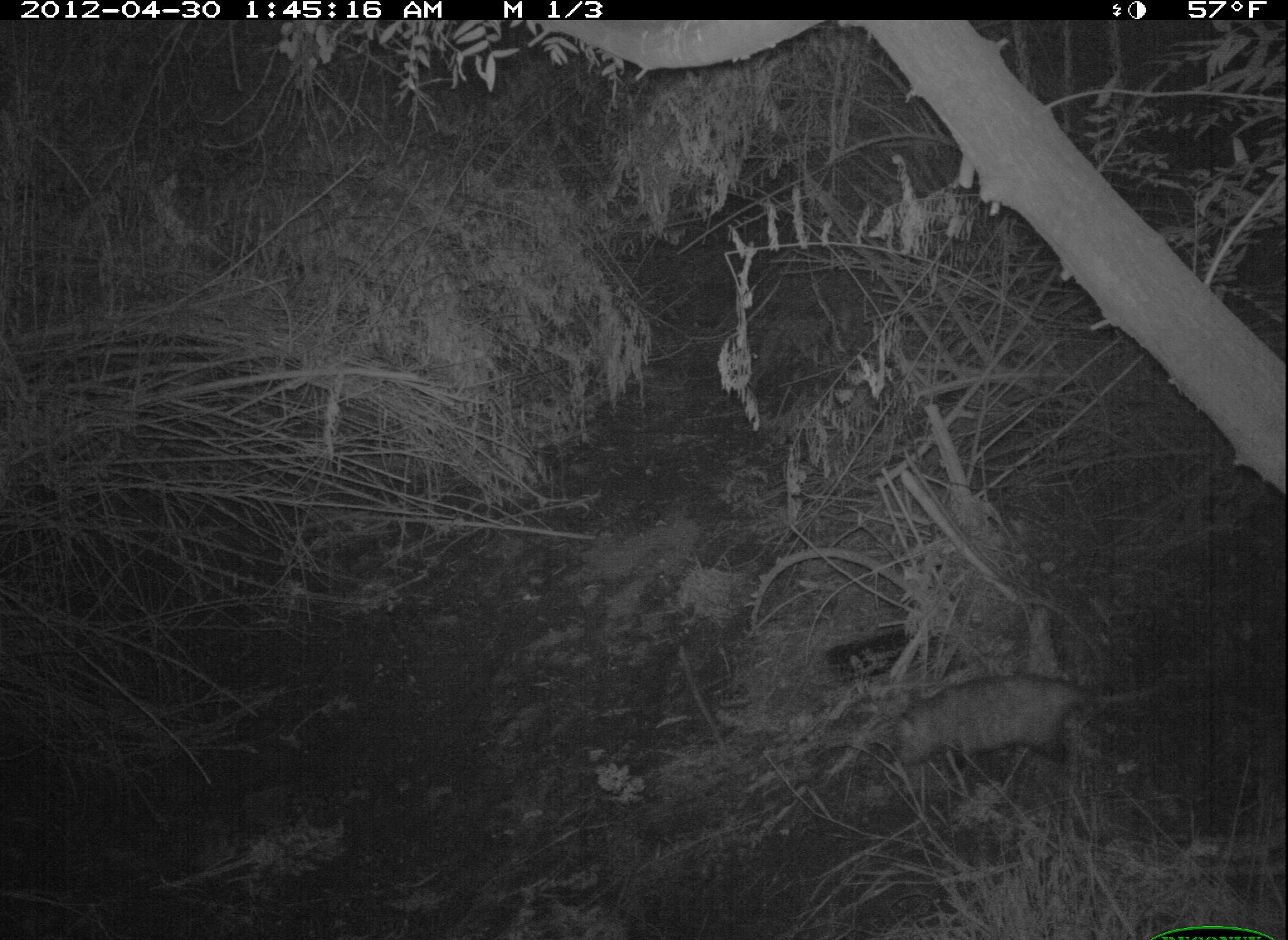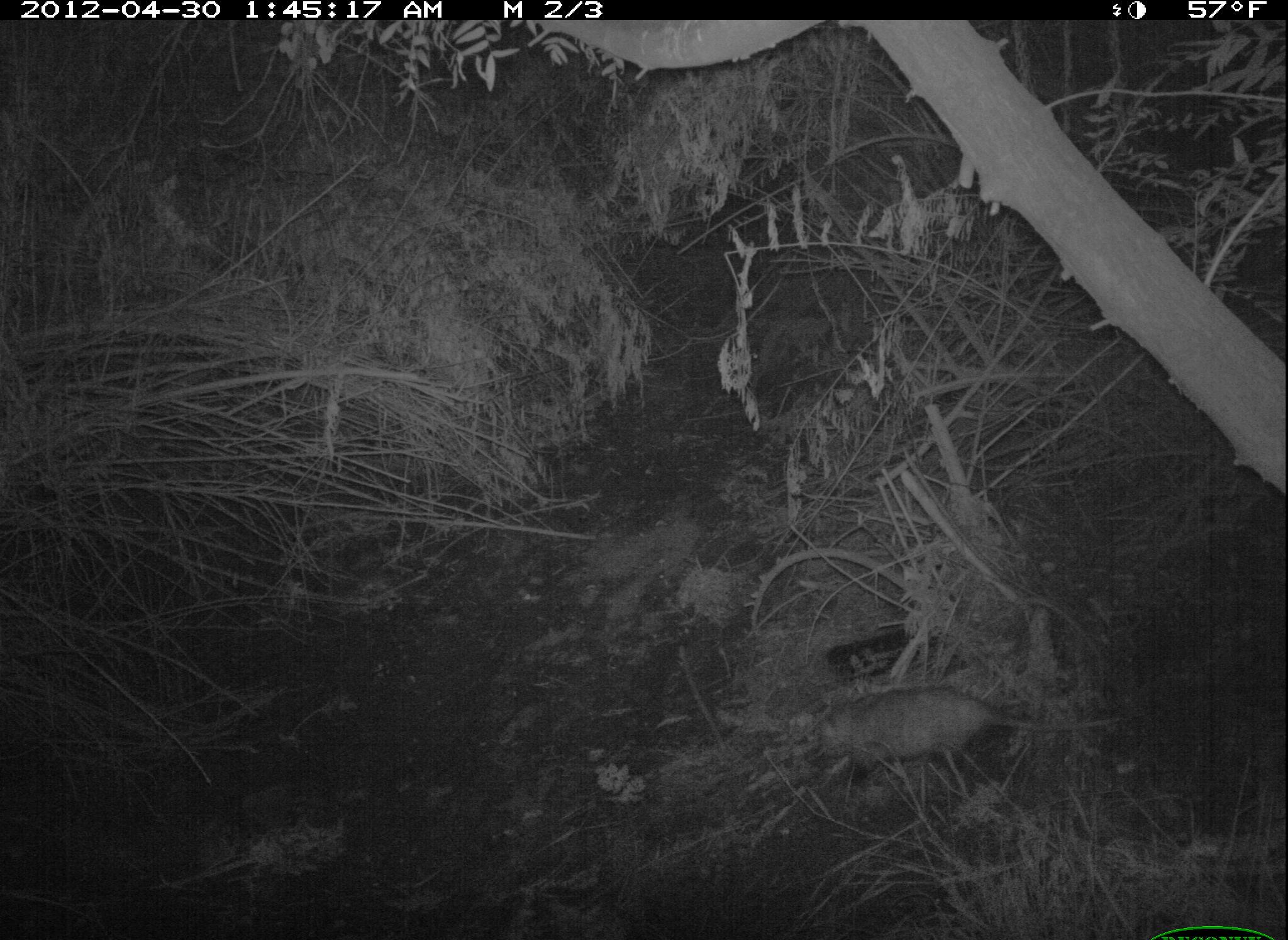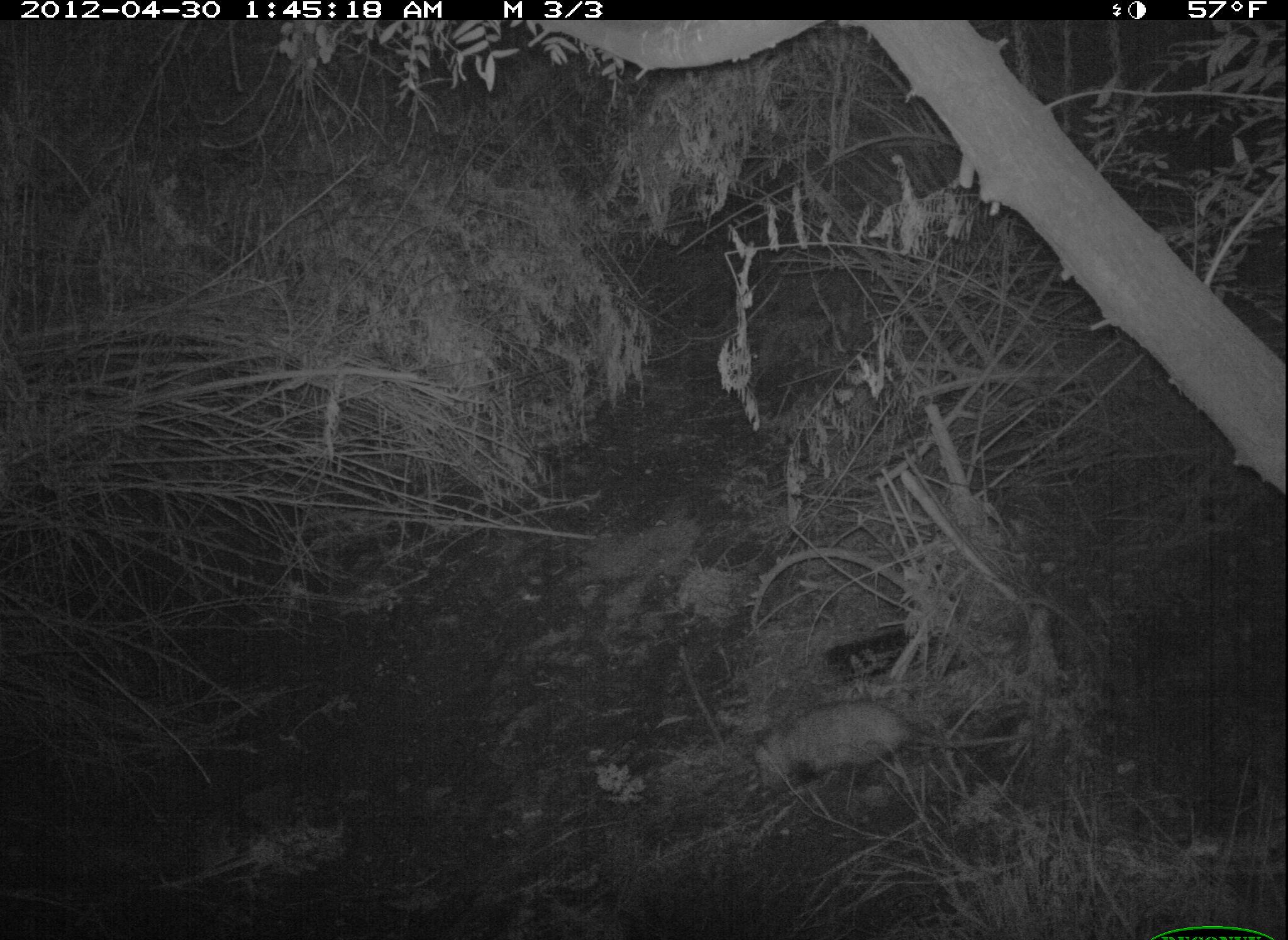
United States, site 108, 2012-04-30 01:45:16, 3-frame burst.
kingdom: Animalia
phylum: Chordata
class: Mammalia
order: Didelphimorphia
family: Didelphidae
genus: Didelphis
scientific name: Didelphis virginiana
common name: virginia opossum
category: opossum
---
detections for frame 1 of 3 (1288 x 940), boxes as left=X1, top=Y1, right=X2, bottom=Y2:
opossum: left=889, top=656, right=1113, bottom=778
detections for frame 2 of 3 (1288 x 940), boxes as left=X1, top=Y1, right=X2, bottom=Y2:
opossum: left=795, top=672, right=1037, bottom=792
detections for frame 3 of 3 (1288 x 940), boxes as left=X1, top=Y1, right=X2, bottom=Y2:
opossum: left=737, top=688, right=1037, bottom=796